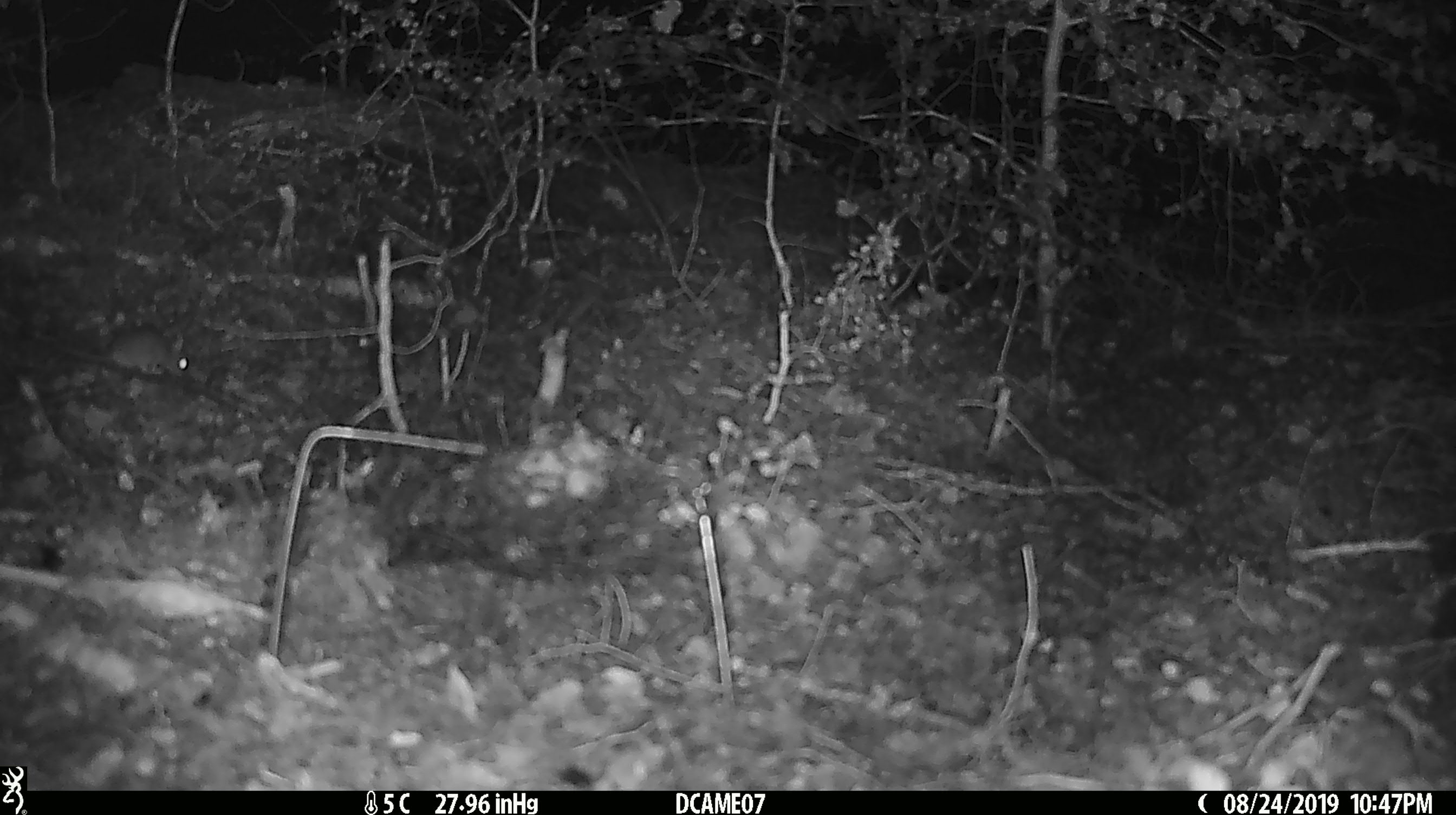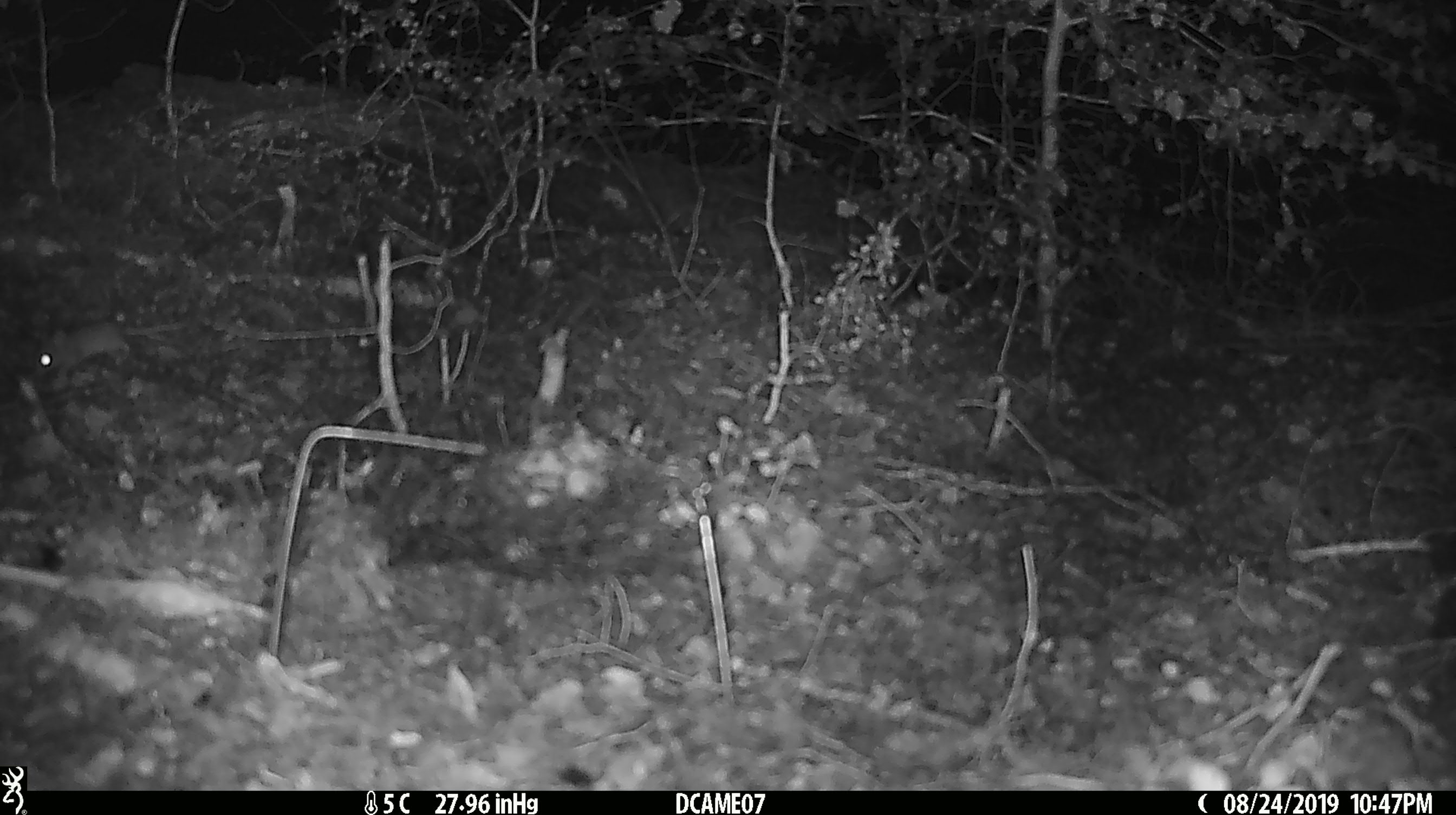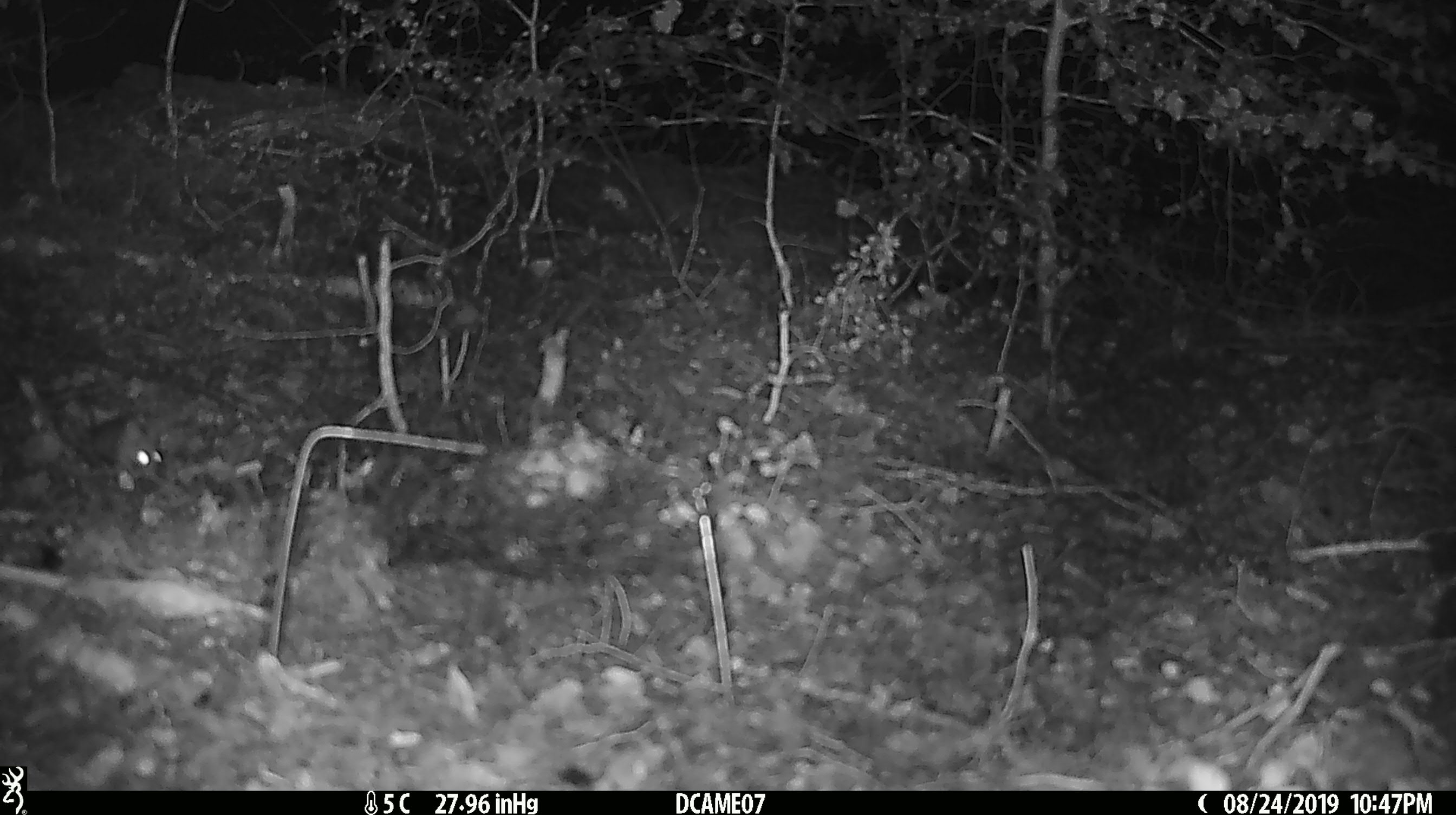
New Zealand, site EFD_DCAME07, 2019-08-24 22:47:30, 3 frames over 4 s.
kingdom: Animalia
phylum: Chordata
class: Mammalia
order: Rodentia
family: Muridae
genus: Mus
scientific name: Mus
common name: mouse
Mouse (Mus).